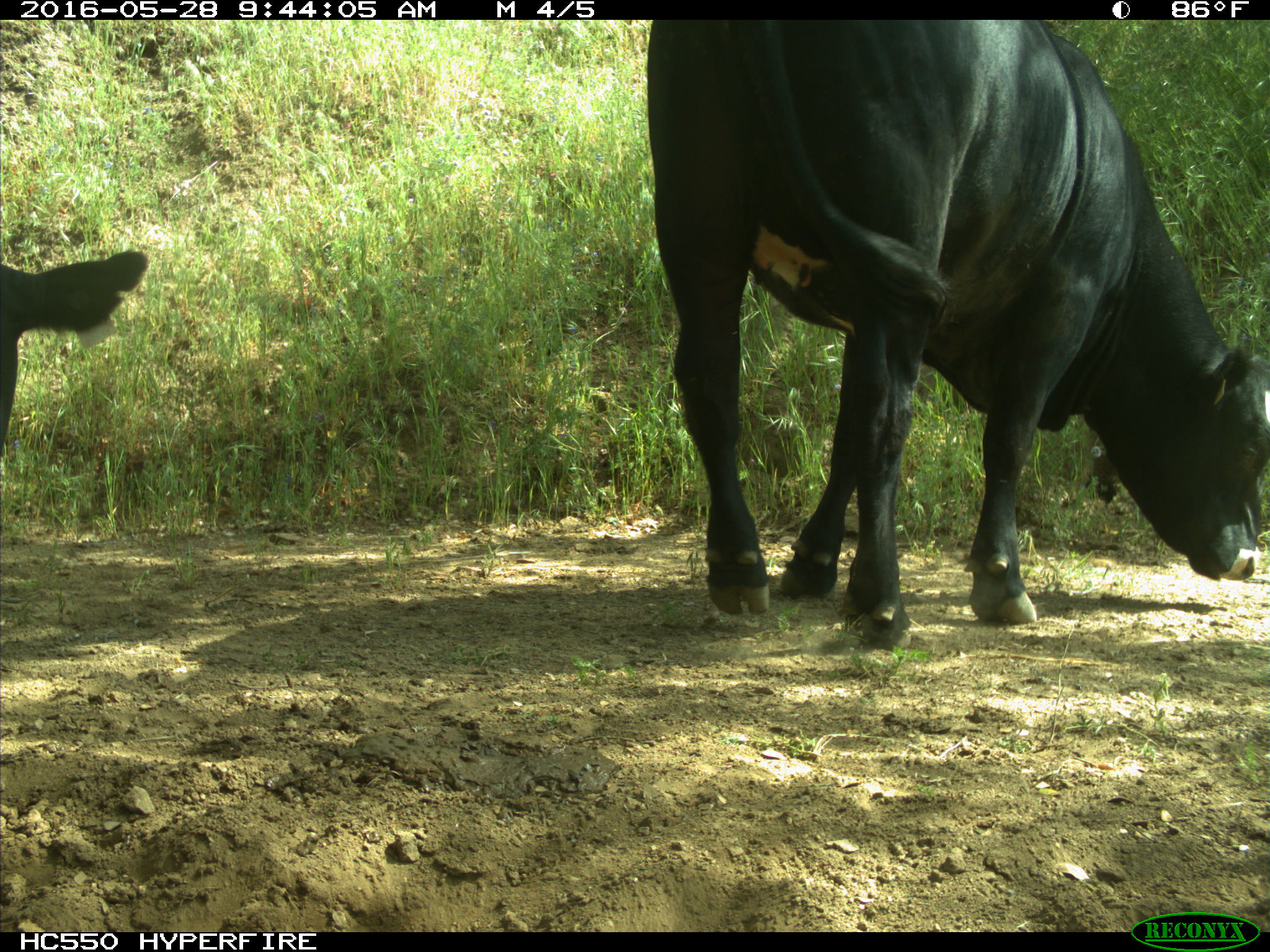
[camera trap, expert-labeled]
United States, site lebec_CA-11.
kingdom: Animalia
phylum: Chordata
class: Mammalia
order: Artiodactyla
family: Bovidae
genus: Bos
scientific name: Bos taurus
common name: domestic cow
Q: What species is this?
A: Bos taurus (domestic cow).